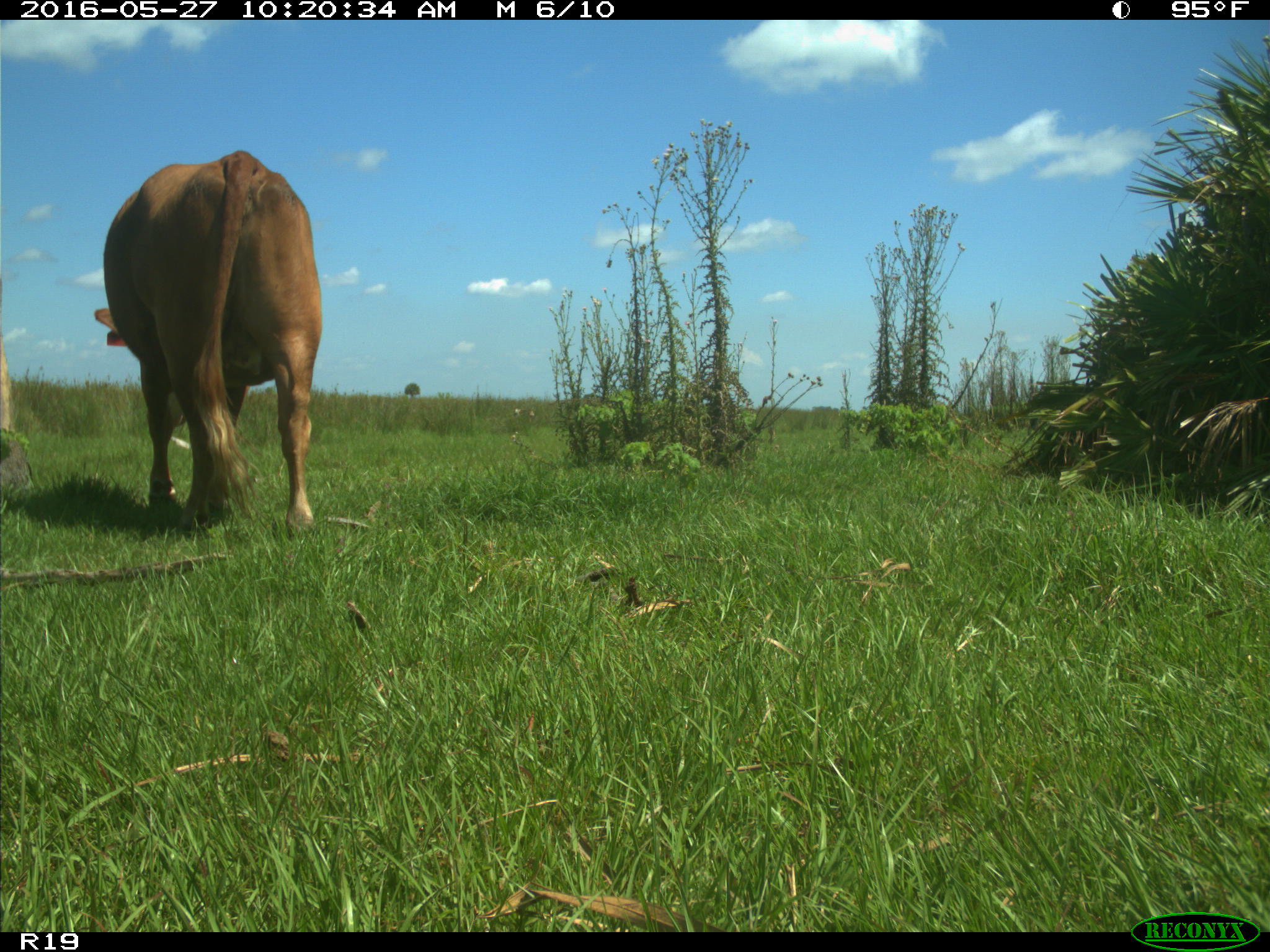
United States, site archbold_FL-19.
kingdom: Animalia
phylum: Chordata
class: Mammalia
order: Artiodactyla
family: Bovidae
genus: Bos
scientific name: Bos taurus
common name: domestic cow